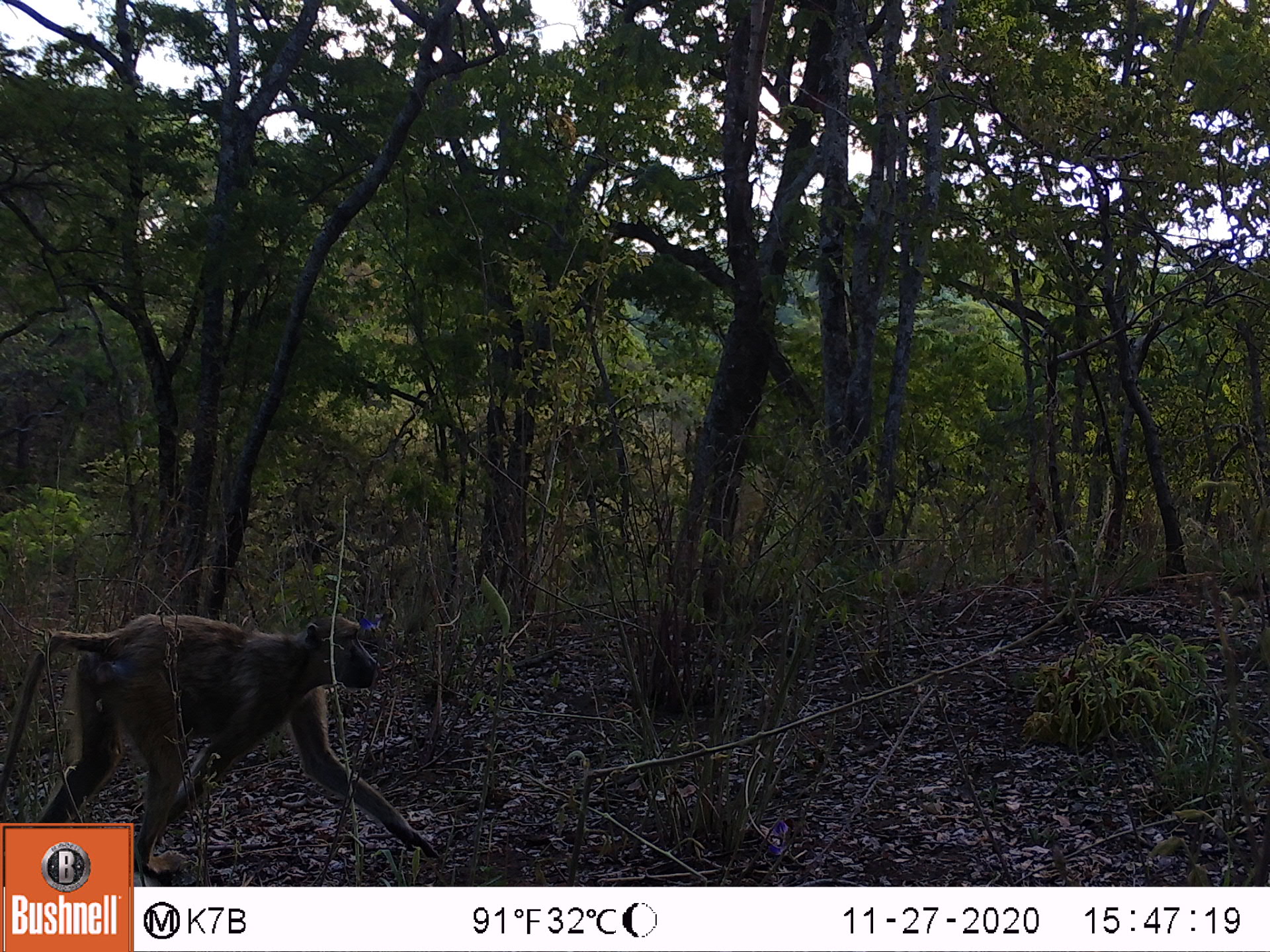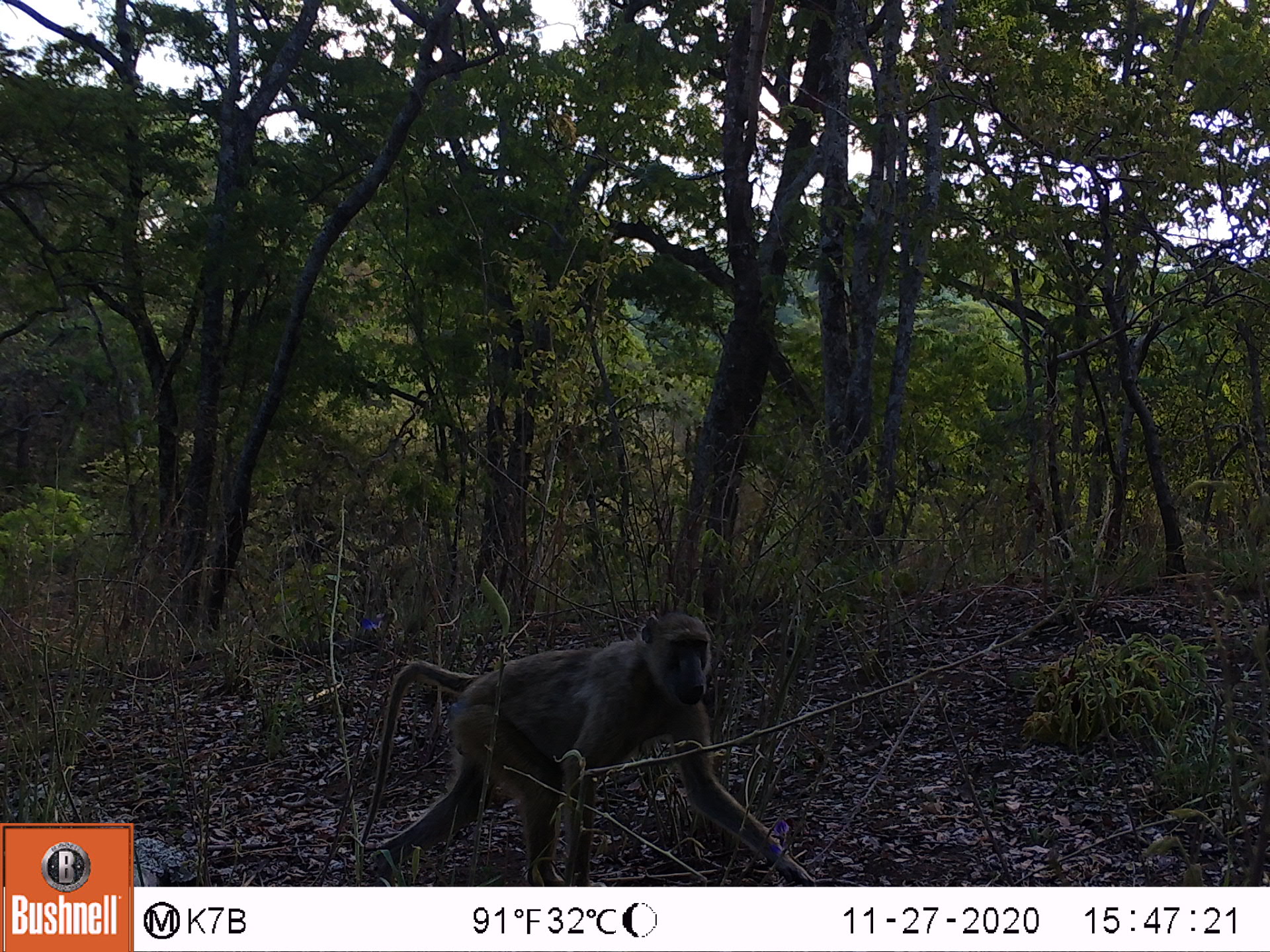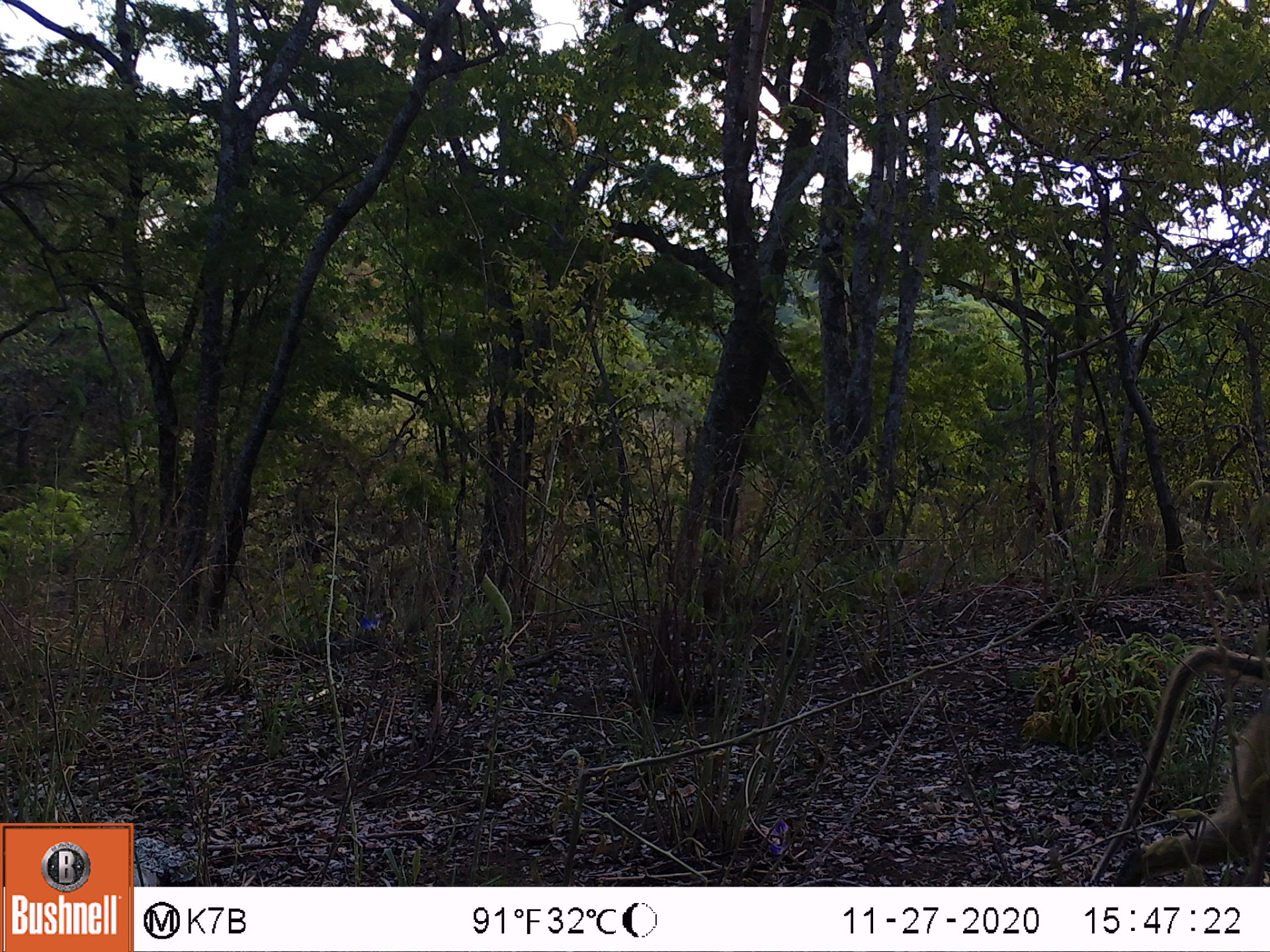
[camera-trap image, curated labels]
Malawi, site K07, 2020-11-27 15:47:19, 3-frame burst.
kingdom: Animalia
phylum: Chordata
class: Mammalia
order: Primates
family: Cercopithecidae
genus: Papio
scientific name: Papio cynocephalus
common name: yellow baboon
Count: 1.